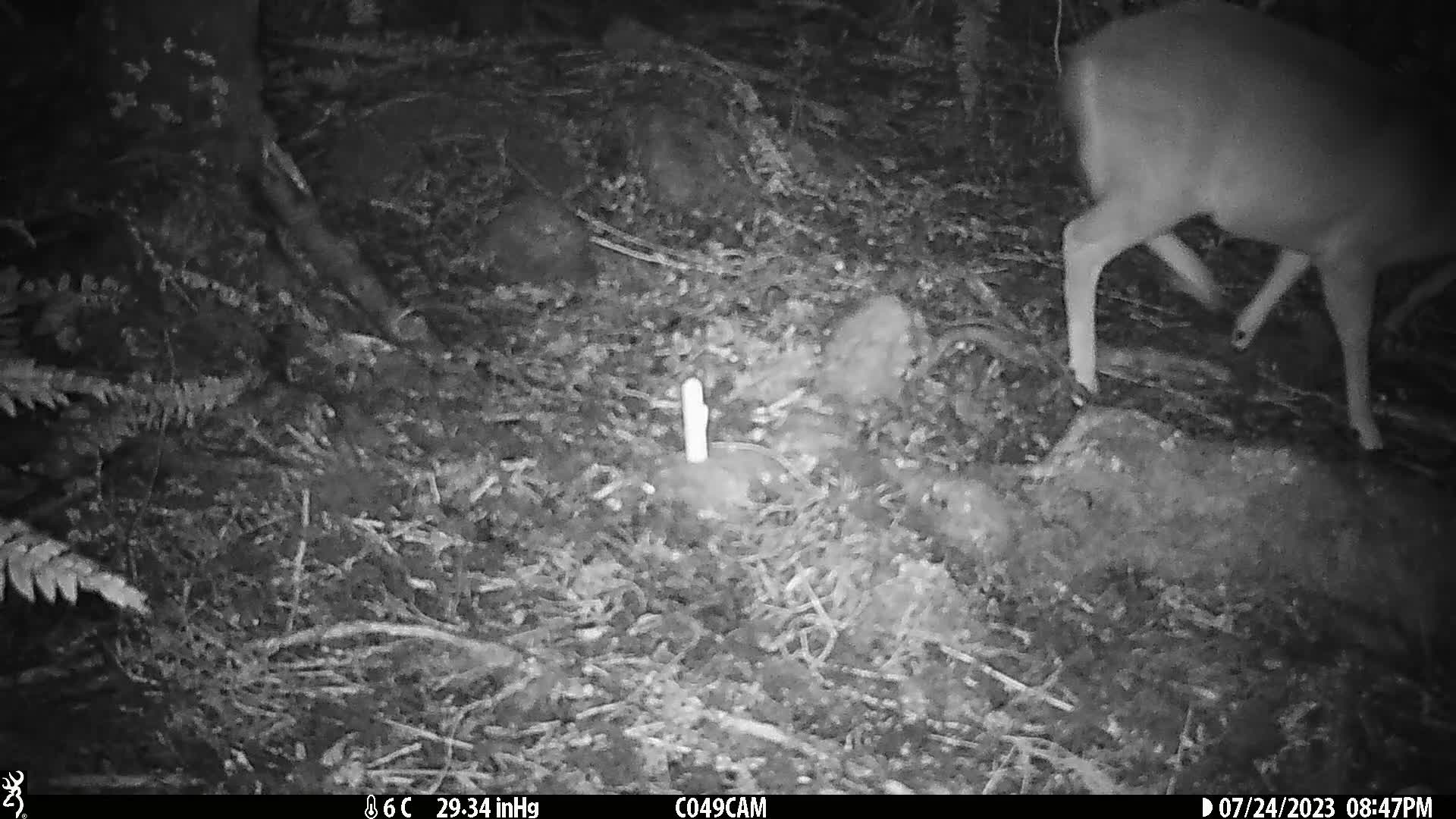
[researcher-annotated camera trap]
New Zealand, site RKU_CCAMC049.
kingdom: Animalia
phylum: Chordata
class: Mammalia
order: Artiodactyla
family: Cervidae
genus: Odocoileus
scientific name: Odocoileus virginianus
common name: white-tailed deer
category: white tailed deer